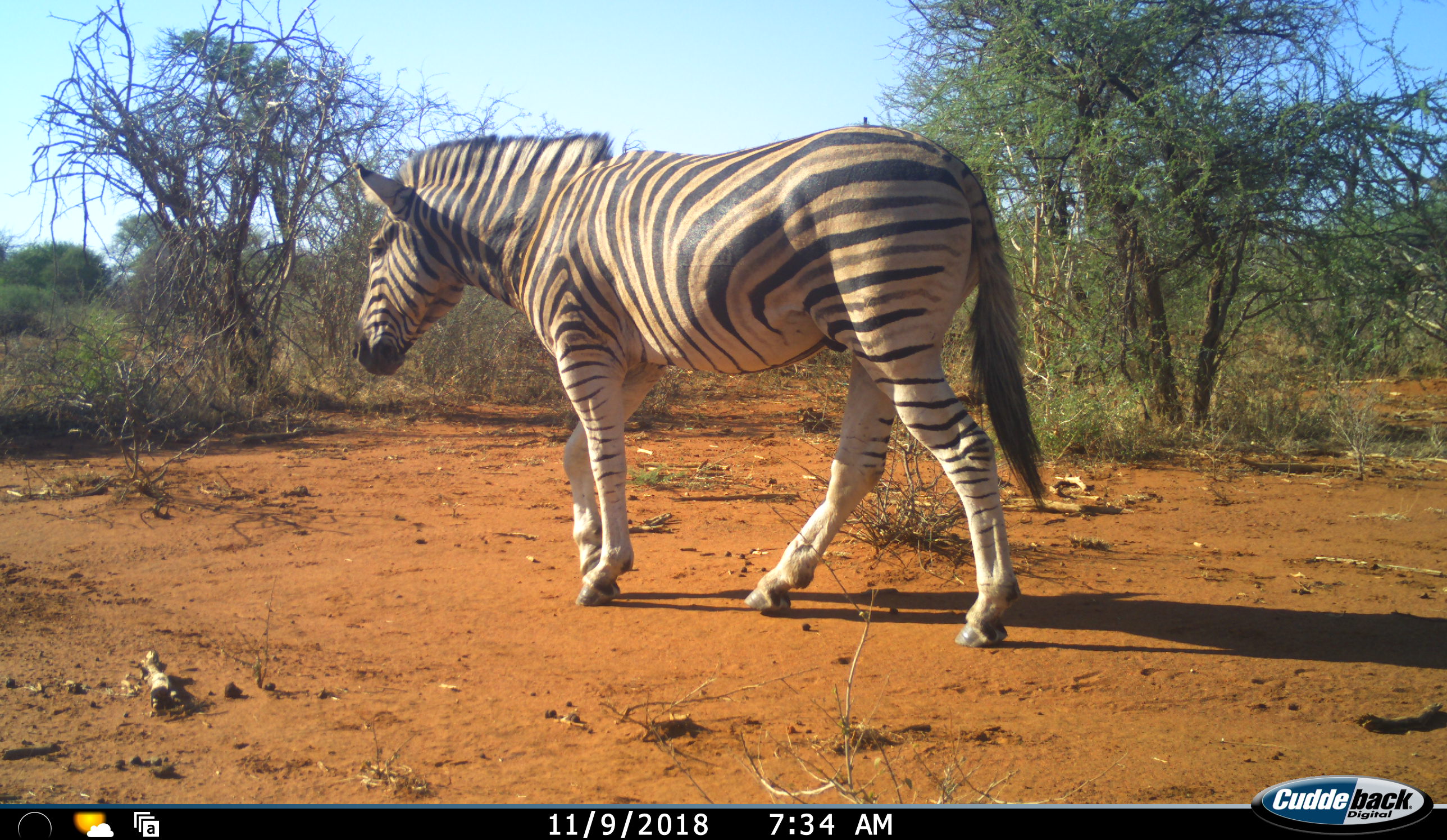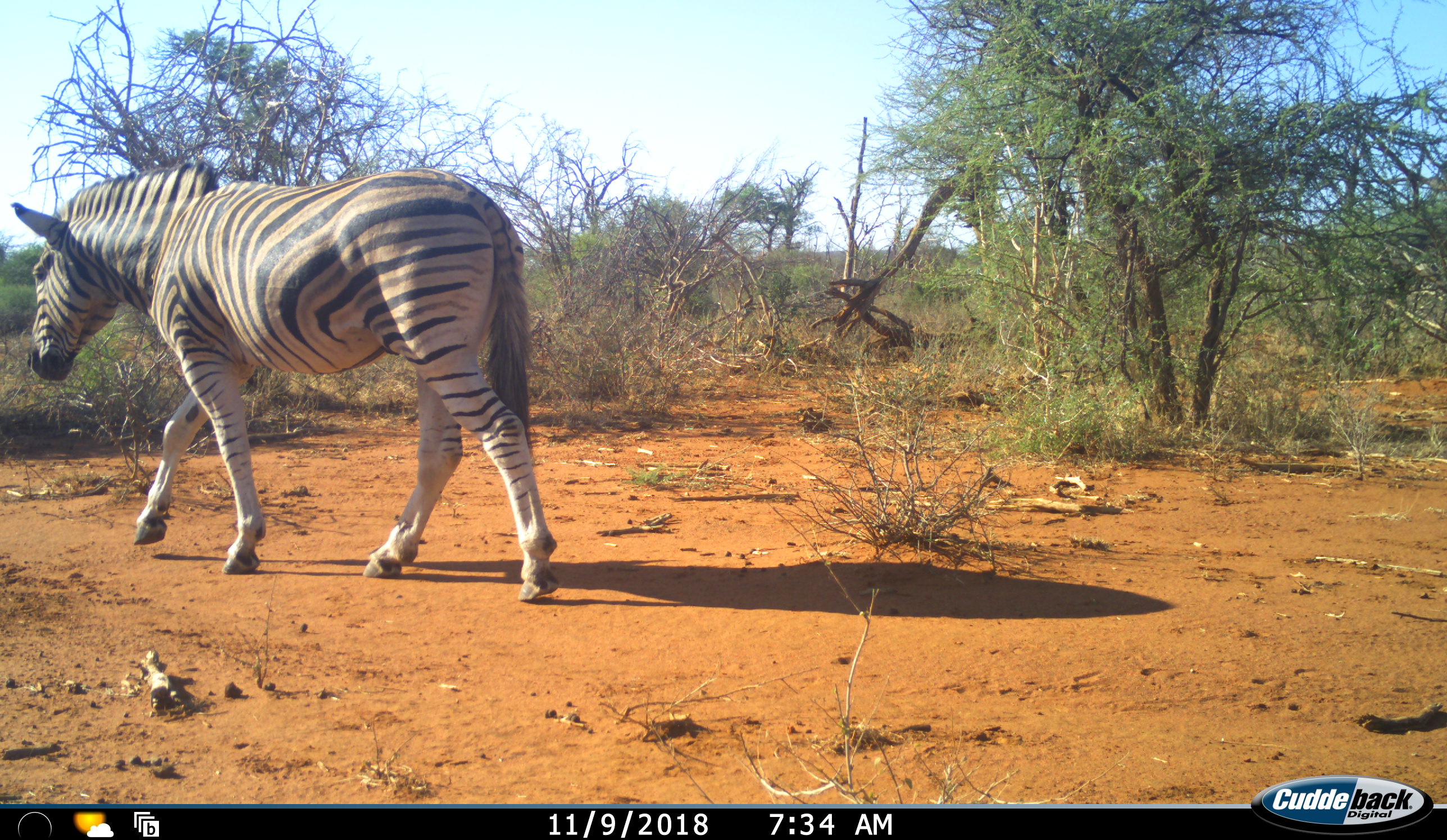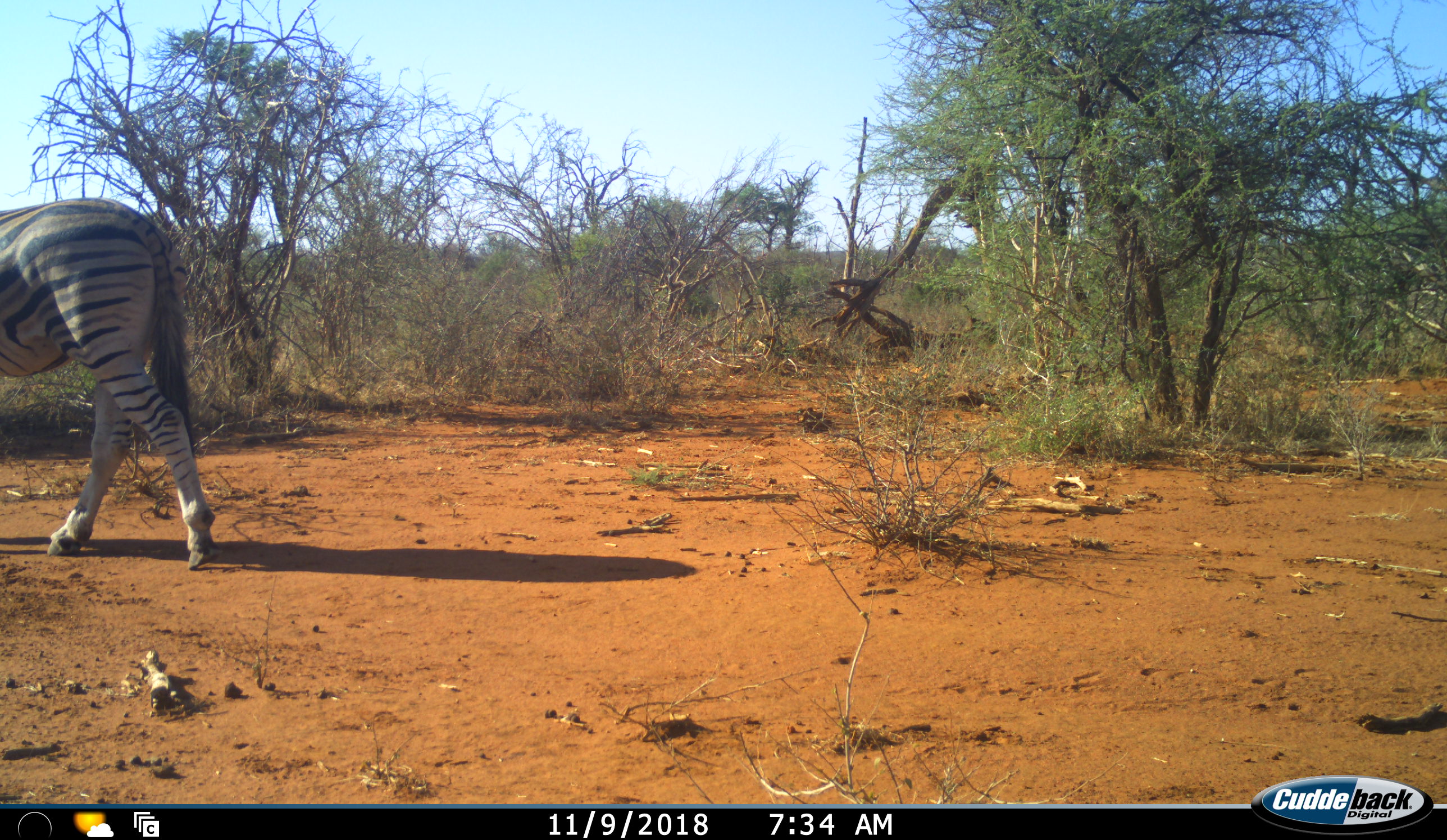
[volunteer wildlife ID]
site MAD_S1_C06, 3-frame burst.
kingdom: Animalia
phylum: Chordata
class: Mammalia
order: Perissodactyla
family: Equidae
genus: Equus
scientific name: Equus quagga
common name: plains zebra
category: zebraplains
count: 1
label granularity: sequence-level